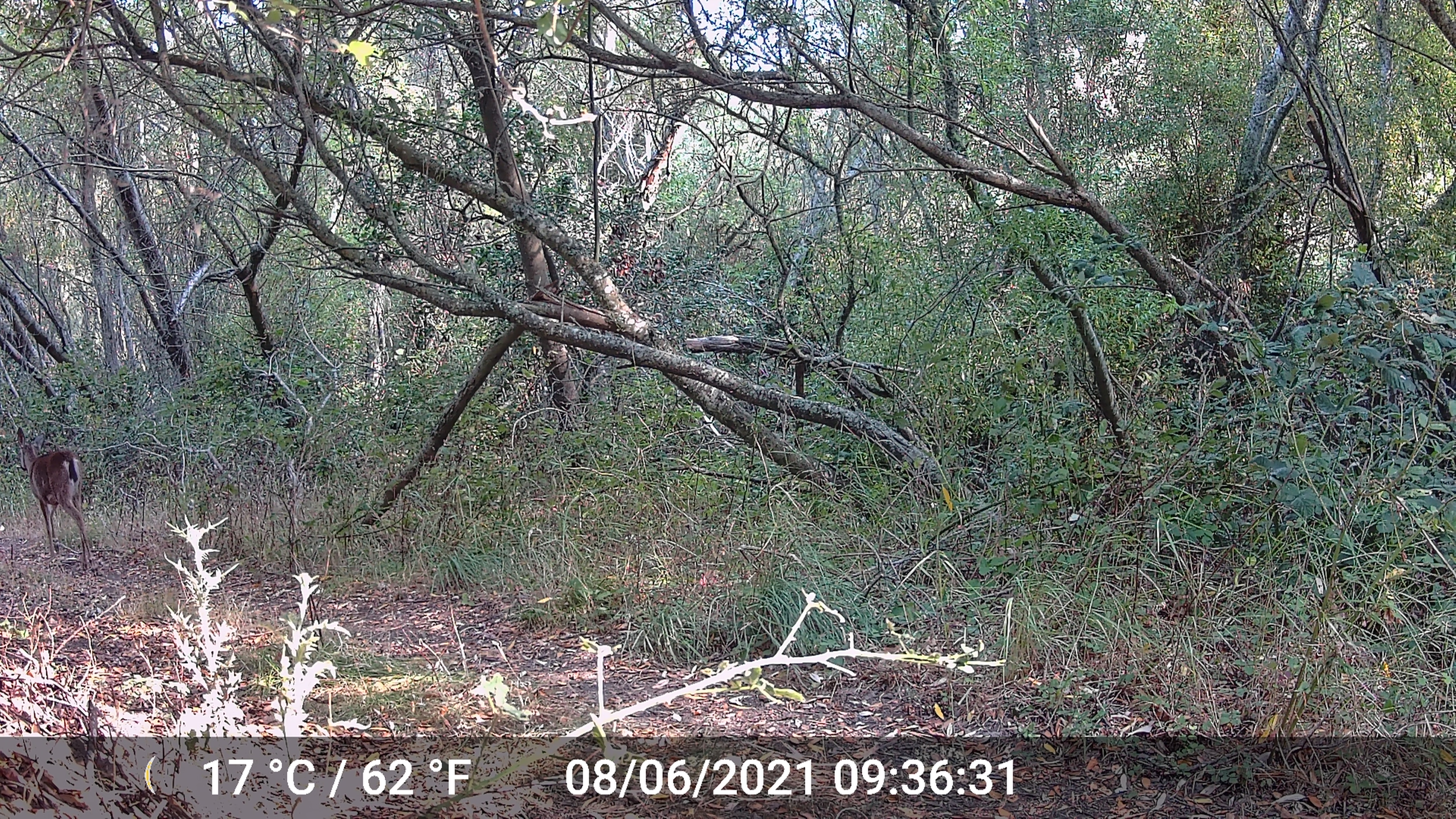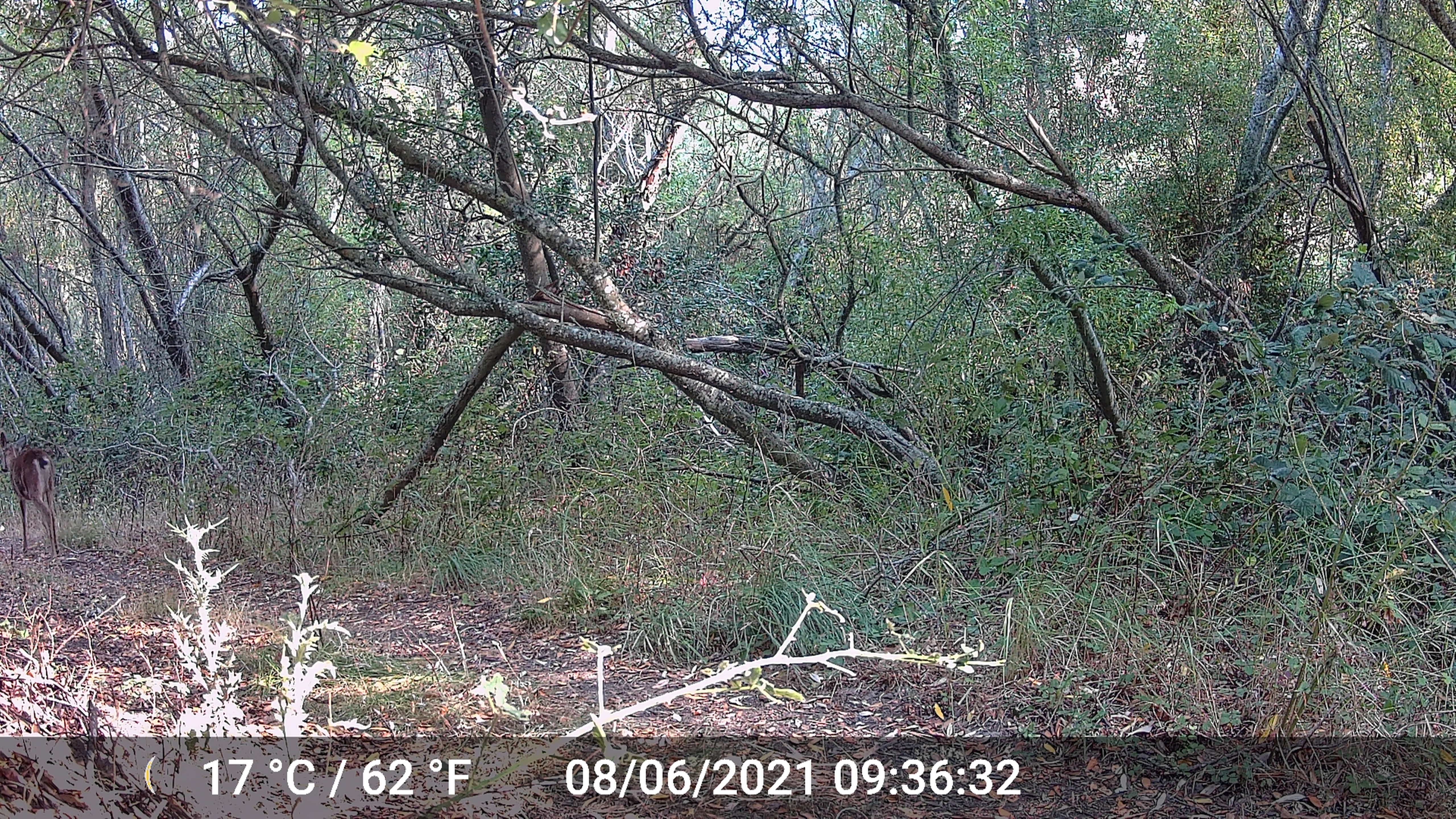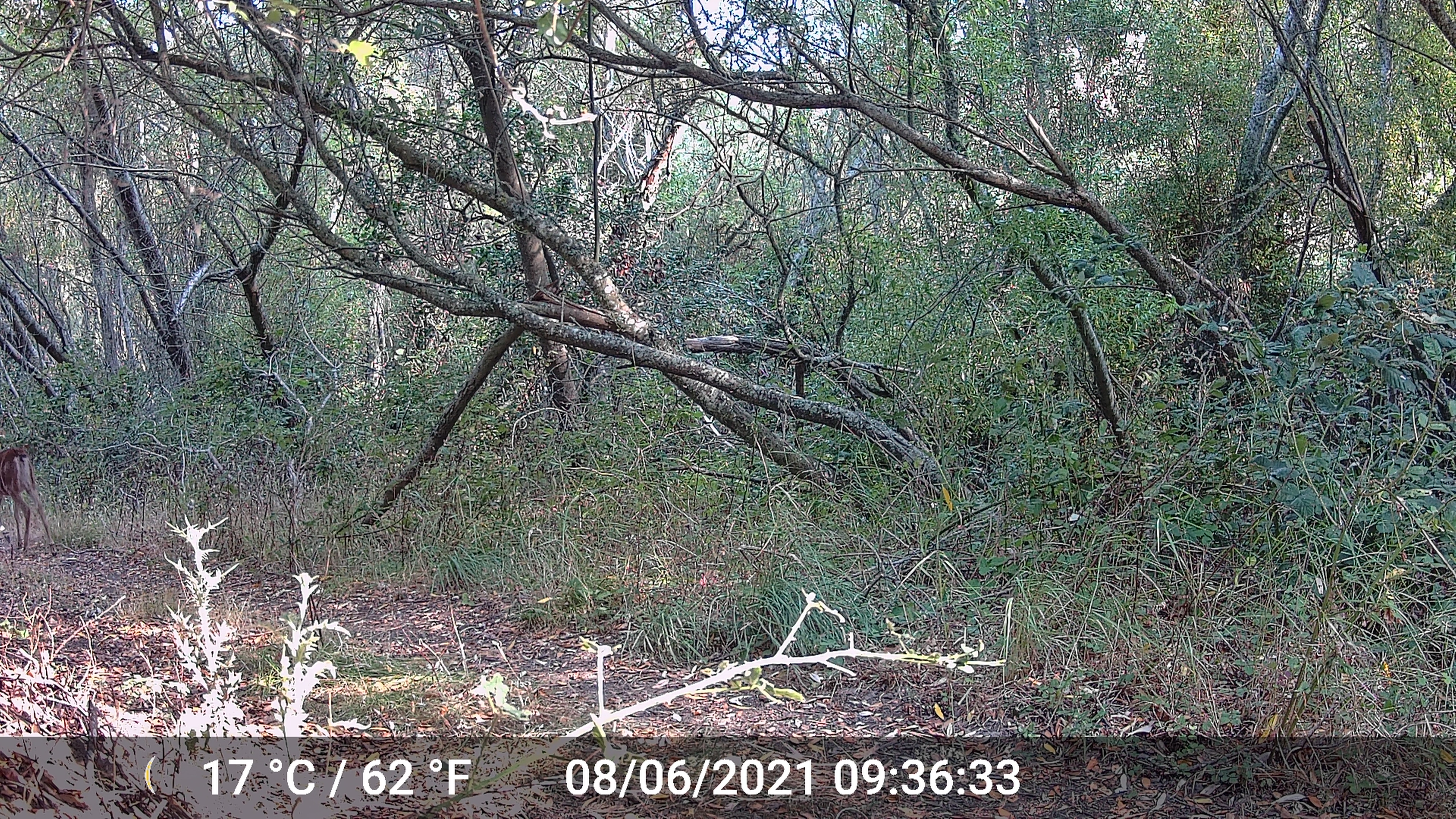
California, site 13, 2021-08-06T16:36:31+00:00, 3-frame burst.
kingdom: Animalia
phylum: Chordata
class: Mammalia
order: Artiodactyla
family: Cervidae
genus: Odocoileus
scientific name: Odocoileus hemionus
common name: mule deer